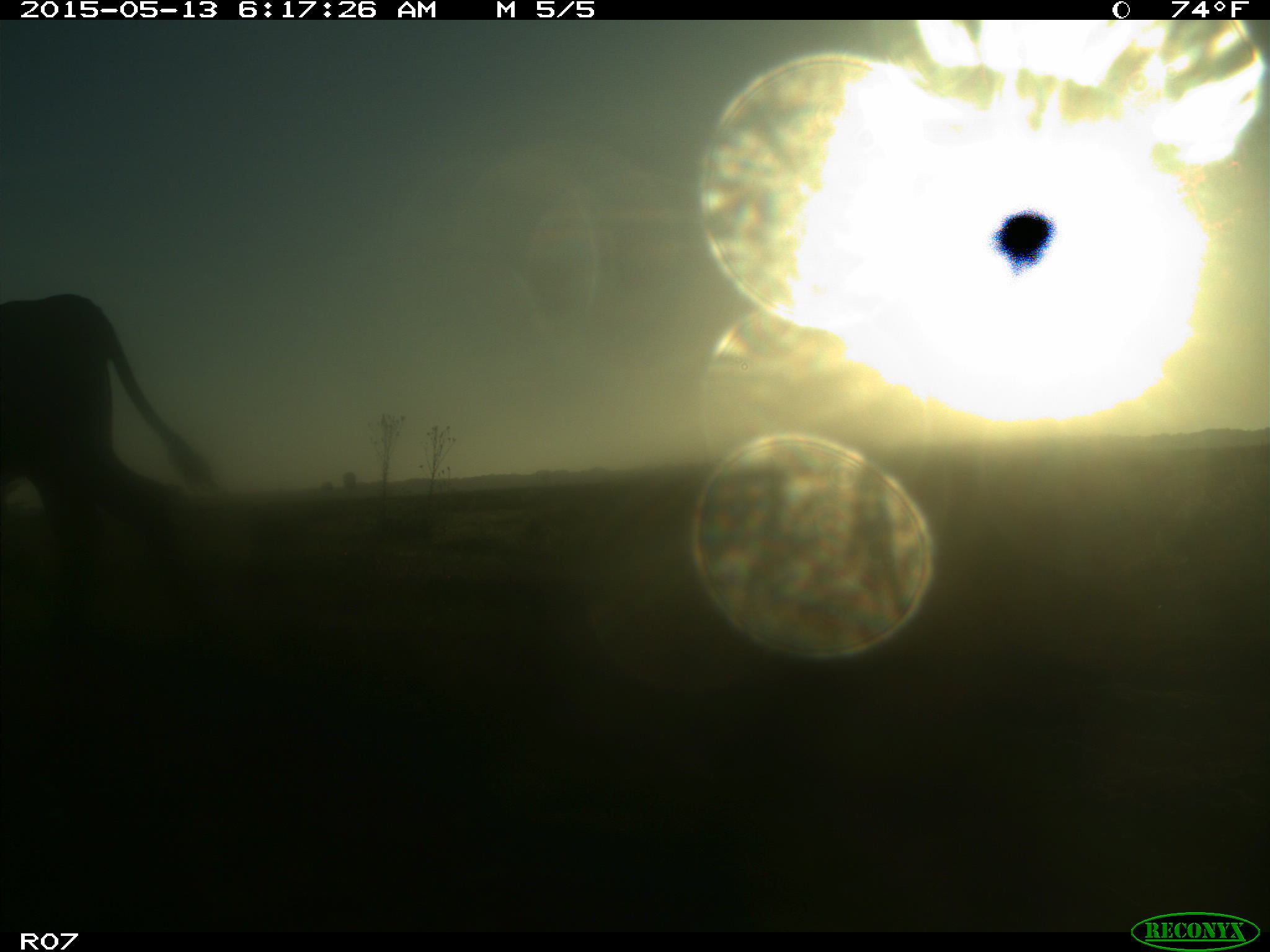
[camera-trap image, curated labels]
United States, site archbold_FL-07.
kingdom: Animalia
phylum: Chordata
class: Mammalia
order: Artiodactyla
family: Bovidae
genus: Bos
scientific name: Bos taurus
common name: domestic cow